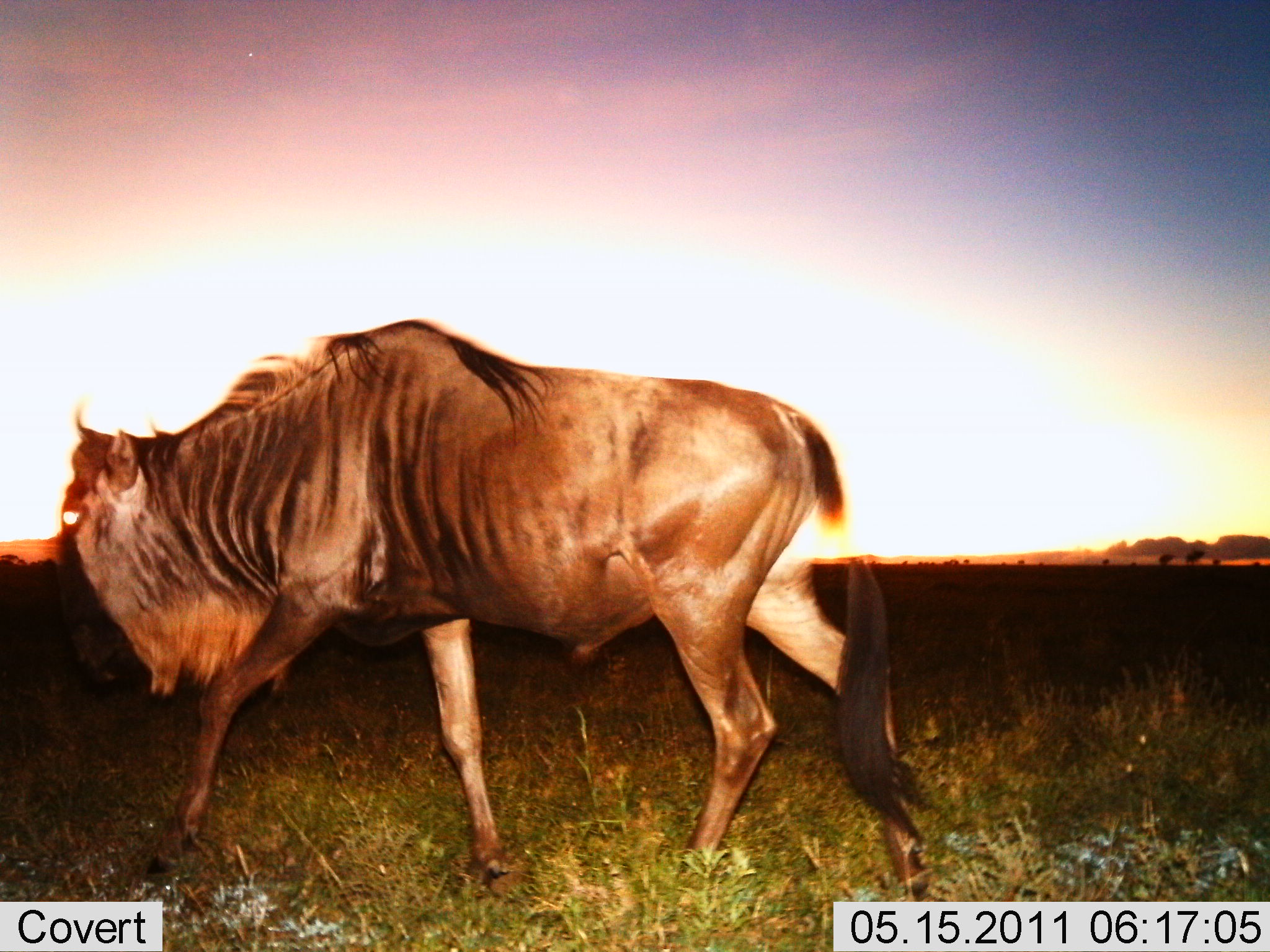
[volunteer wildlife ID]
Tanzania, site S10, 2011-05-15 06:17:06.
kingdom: Animalia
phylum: Chordata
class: Mammalia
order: Artiodactyla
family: Bovidae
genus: Connochaetes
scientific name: Connochaetes taurinus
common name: blue wildebeest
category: wildebeest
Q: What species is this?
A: Wildebeest (blue wildebeest) (Connochaetes taurinus).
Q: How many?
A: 1.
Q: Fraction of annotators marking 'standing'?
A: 9%.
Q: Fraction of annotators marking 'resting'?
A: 0%.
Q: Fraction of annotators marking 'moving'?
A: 91%.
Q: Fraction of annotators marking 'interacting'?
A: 0%.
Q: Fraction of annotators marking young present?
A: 0%.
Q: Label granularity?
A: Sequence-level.